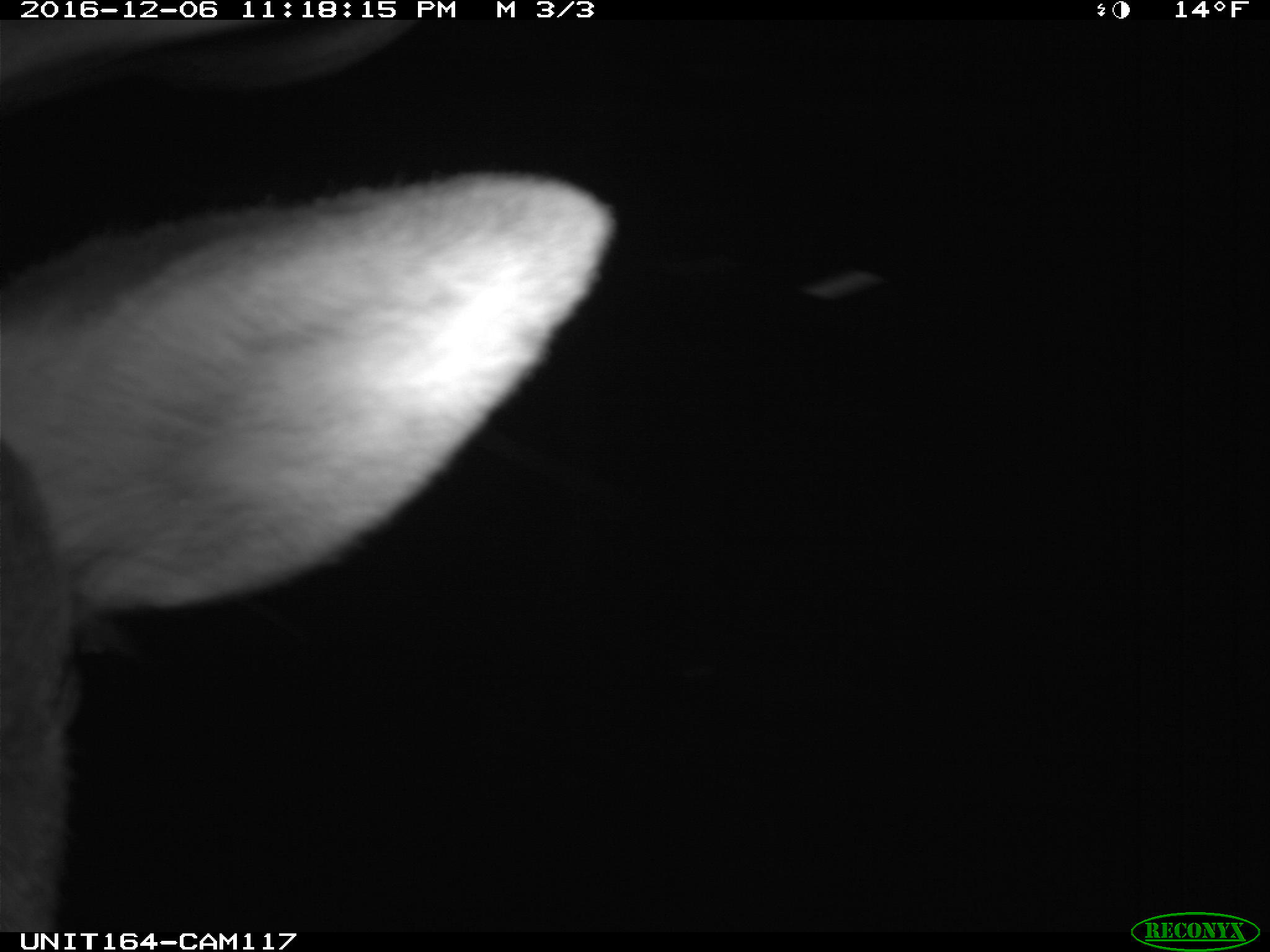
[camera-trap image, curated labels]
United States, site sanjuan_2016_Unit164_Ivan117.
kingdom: Animalia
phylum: Chordata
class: Mammalia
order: Artiodactyla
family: Cervidae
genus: Cervus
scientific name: Cervus elaphus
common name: red deer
Cervus elaphus (red deer).